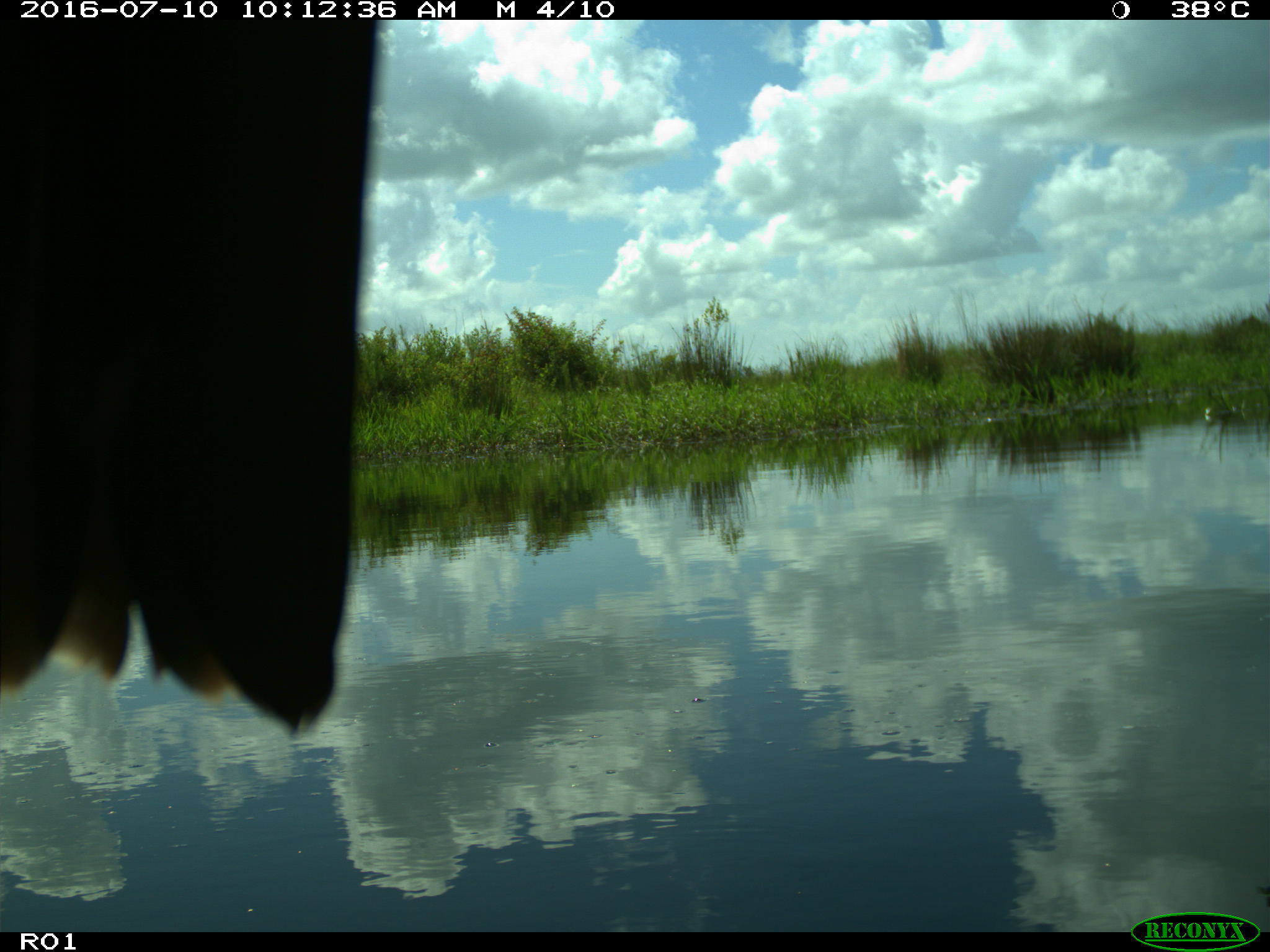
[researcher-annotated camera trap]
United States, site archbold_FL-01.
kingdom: Animalia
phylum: Chordata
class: Aves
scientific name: Aves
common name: birds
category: unidentified bird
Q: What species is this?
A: Unidentified bird (birds) (Aves).